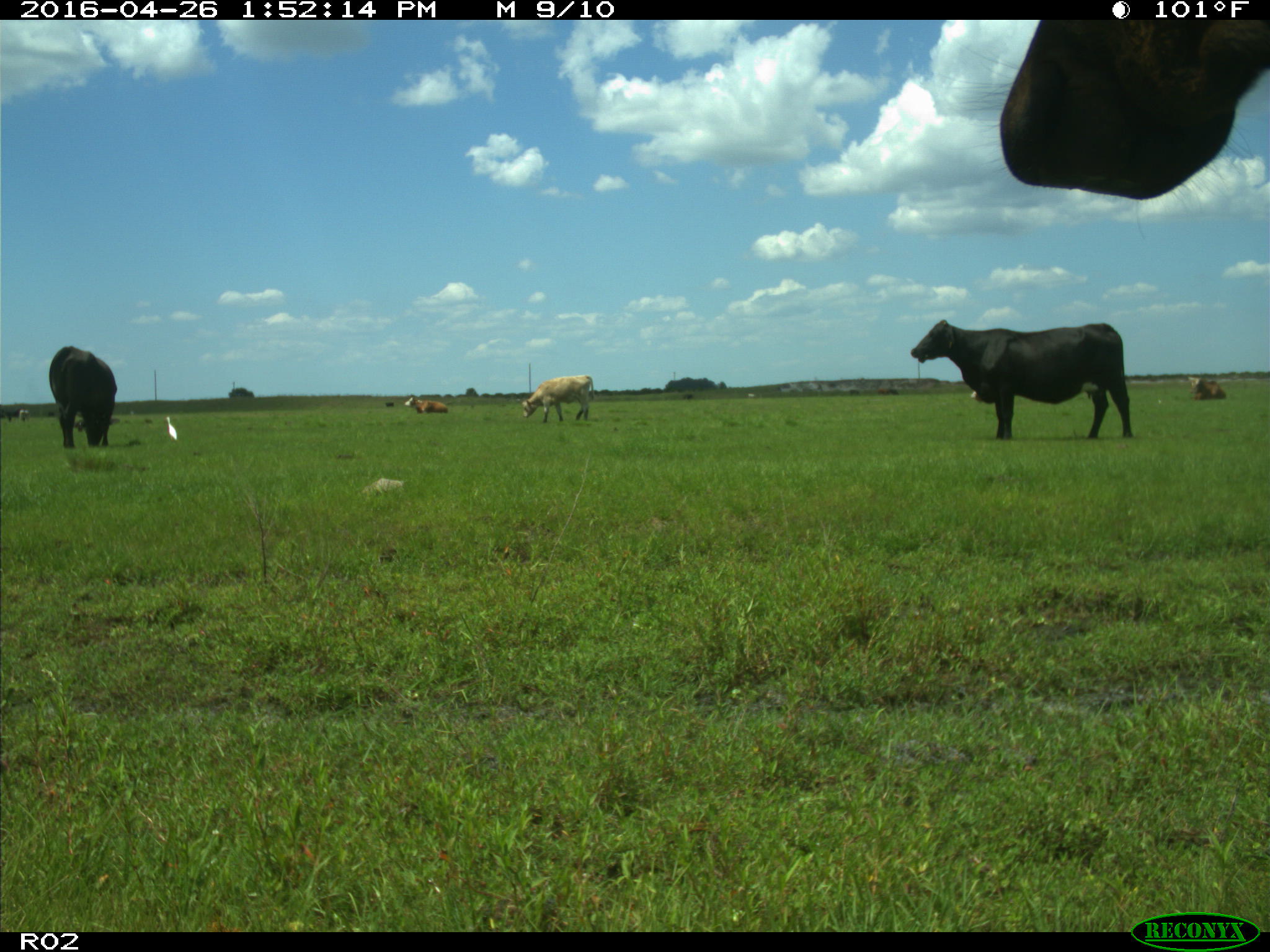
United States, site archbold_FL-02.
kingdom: Animalia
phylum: Chordata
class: Mammalia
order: Artiodactyla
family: Bovidae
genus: Bos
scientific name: Bos taurus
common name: domestic cow